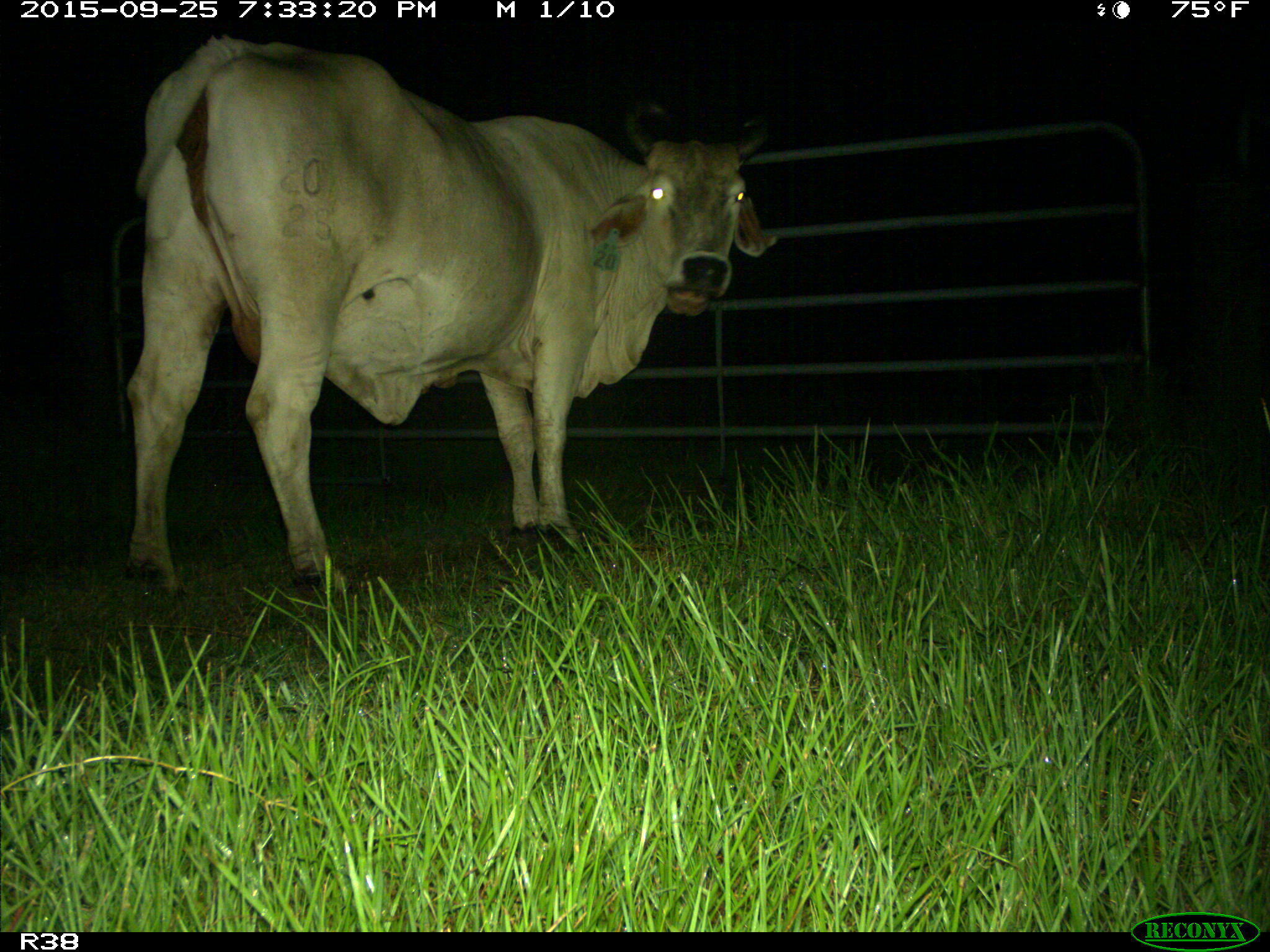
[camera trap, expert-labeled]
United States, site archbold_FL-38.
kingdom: Animalia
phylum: Chordata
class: Mammalia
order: Artiodactyla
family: Bovidae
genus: Bos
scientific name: Bos taurus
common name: domestic cow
Bos taurus (domestic cow).